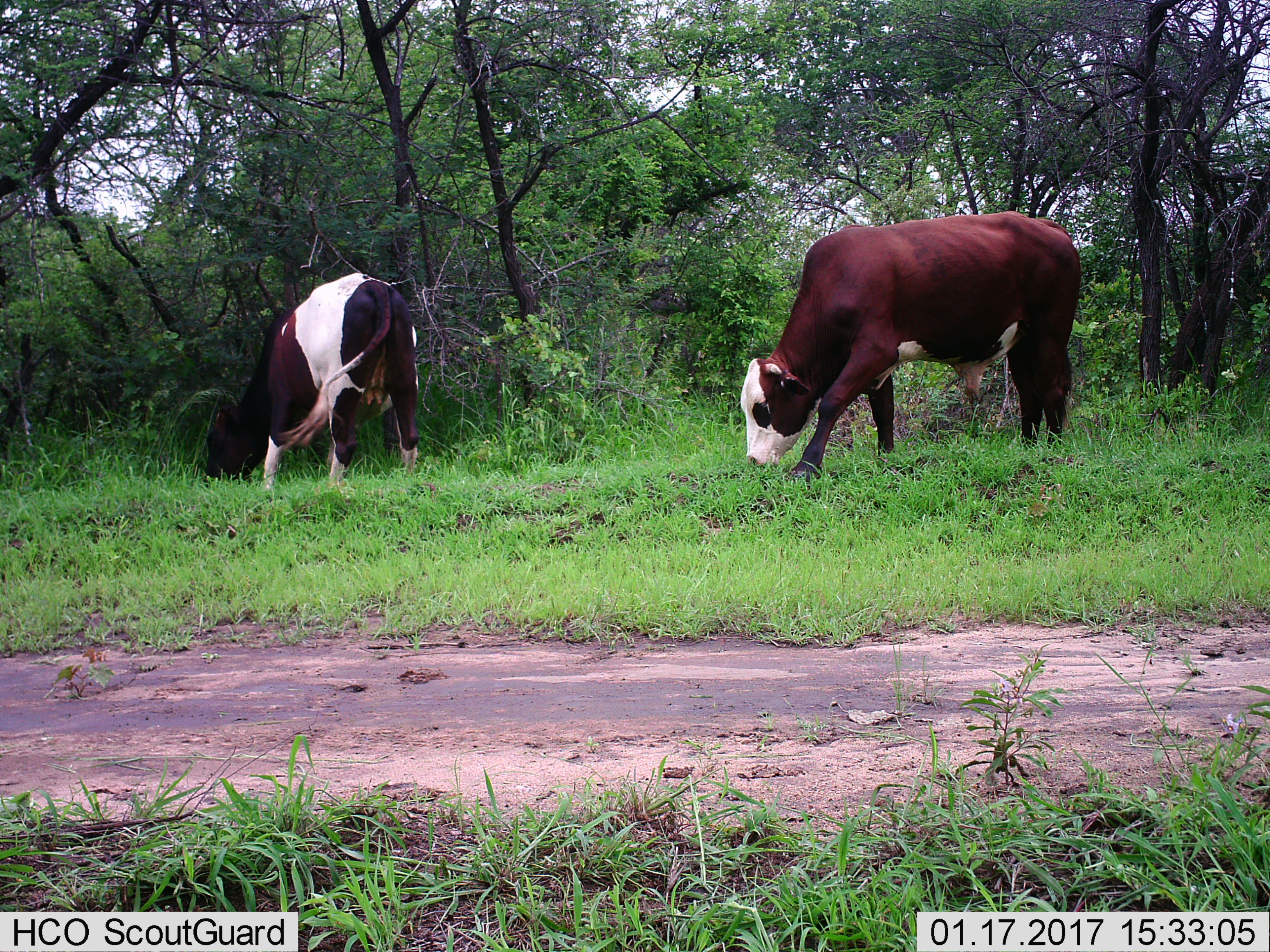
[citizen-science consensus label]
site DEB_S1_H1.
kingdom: Animalia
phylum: Chordata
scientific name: Vertebrata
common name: domestic animal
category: domesticanimal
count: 2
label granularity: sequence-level